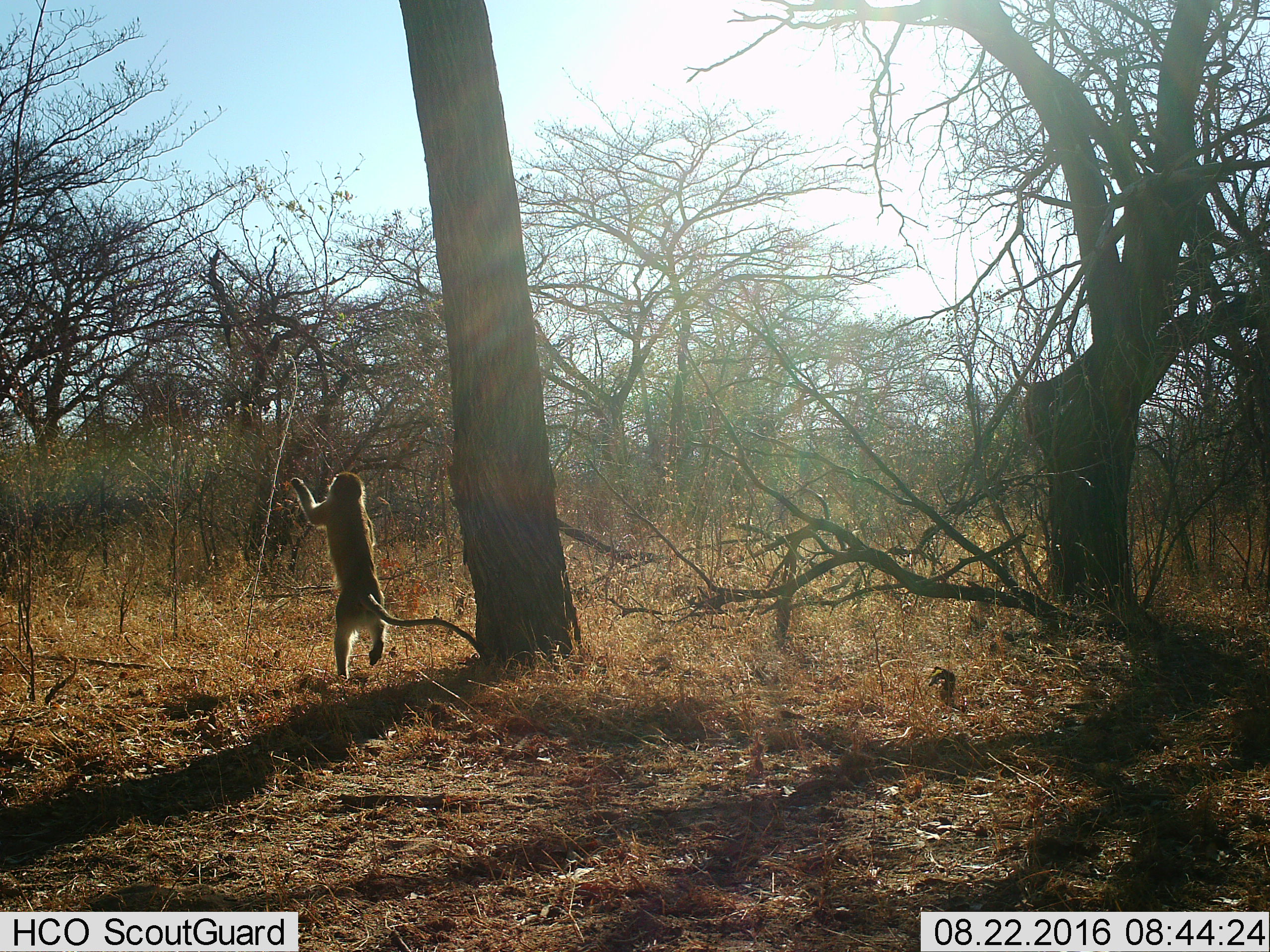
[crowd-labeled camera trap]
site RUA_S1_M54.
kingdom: Animalia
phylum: Chordata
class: Mammalia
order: Primates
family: Cercopithecidae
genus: Chlorocebus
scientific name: Chlorocebus pygerythrus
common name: vervet monkey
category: monkeyvervet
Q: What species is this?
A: Monkeyvervet (vervet monkey) (Chlorocebus pygerythrus).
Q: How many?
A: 1.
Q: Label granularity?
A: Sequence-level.